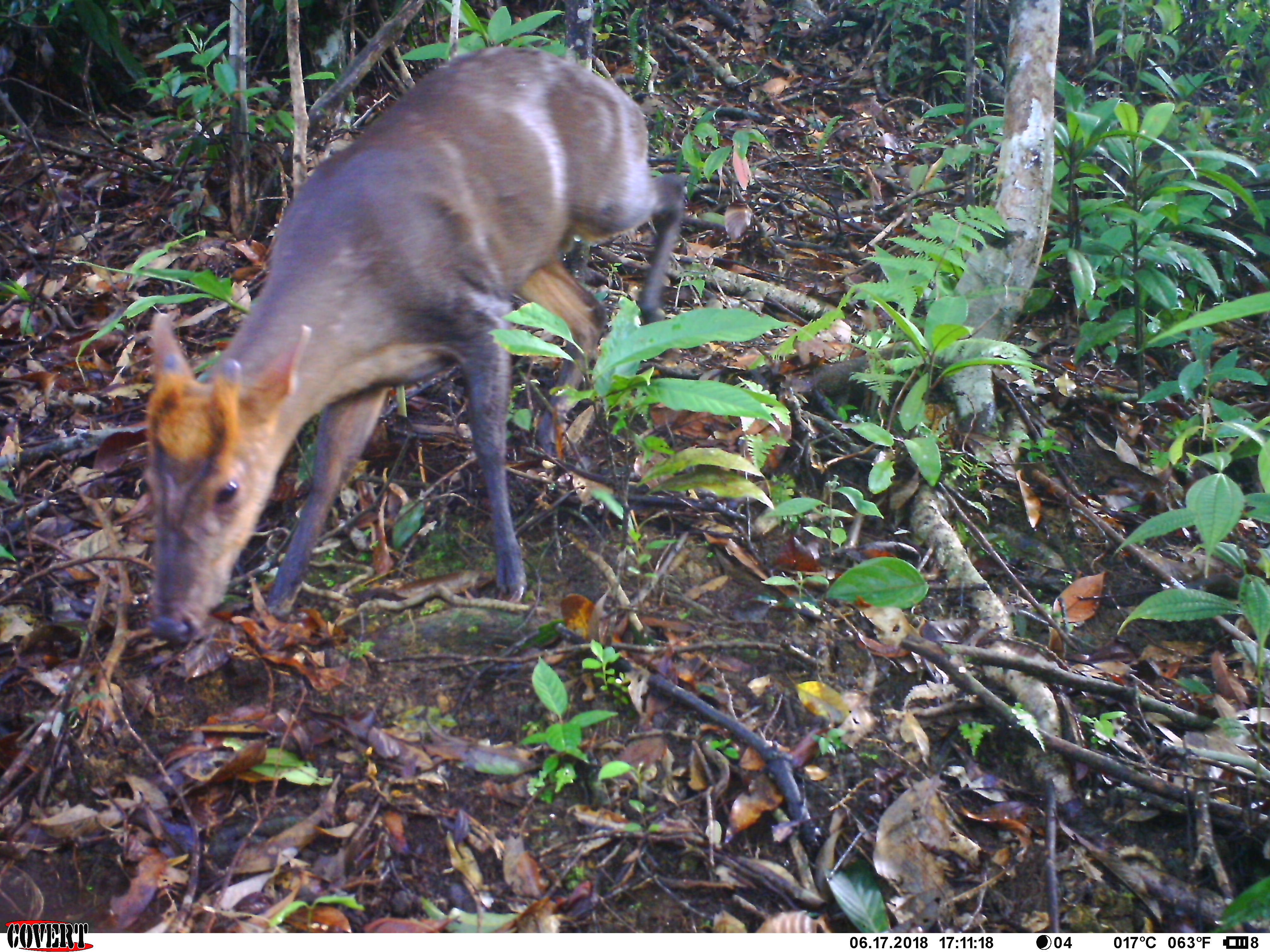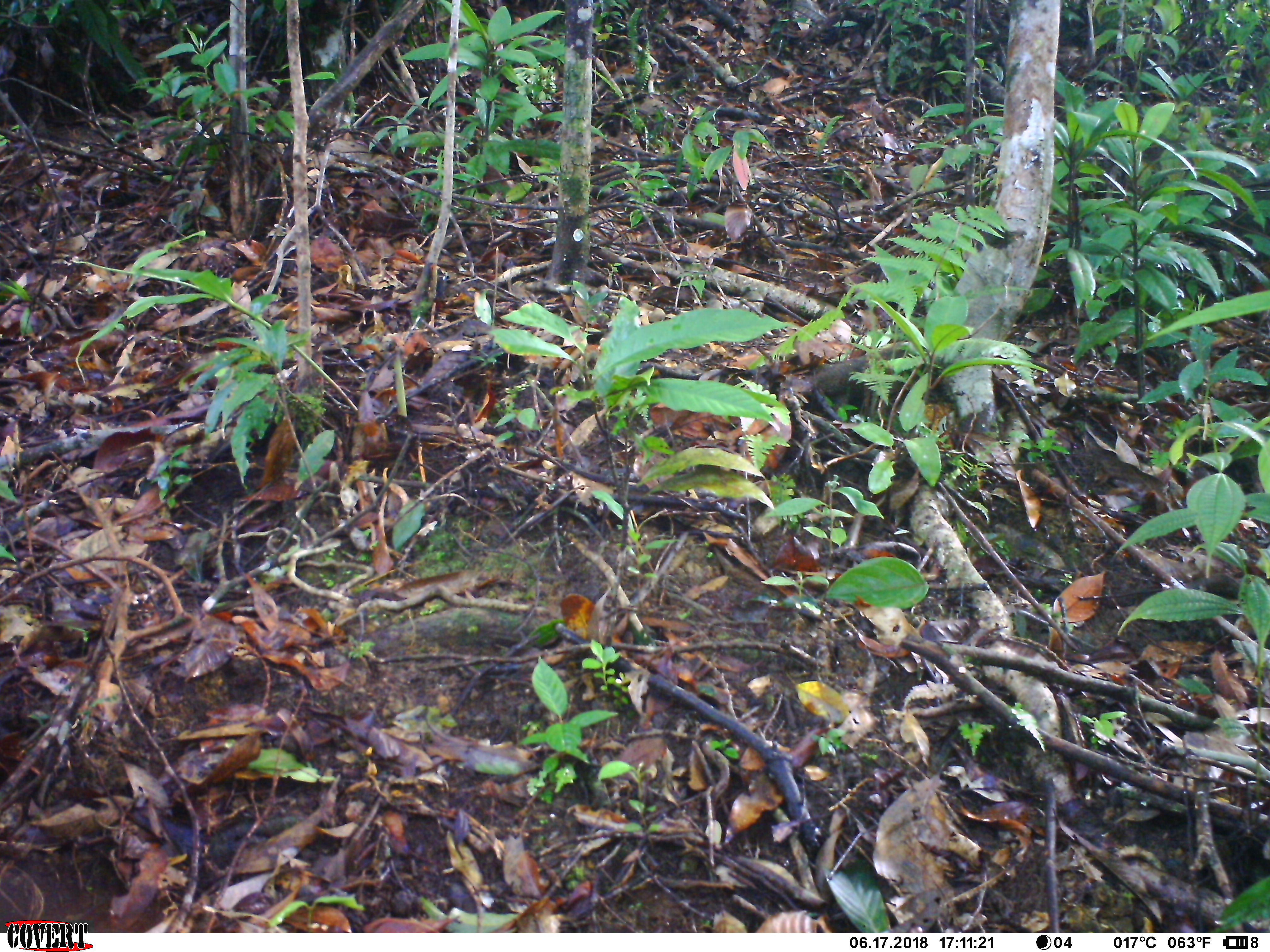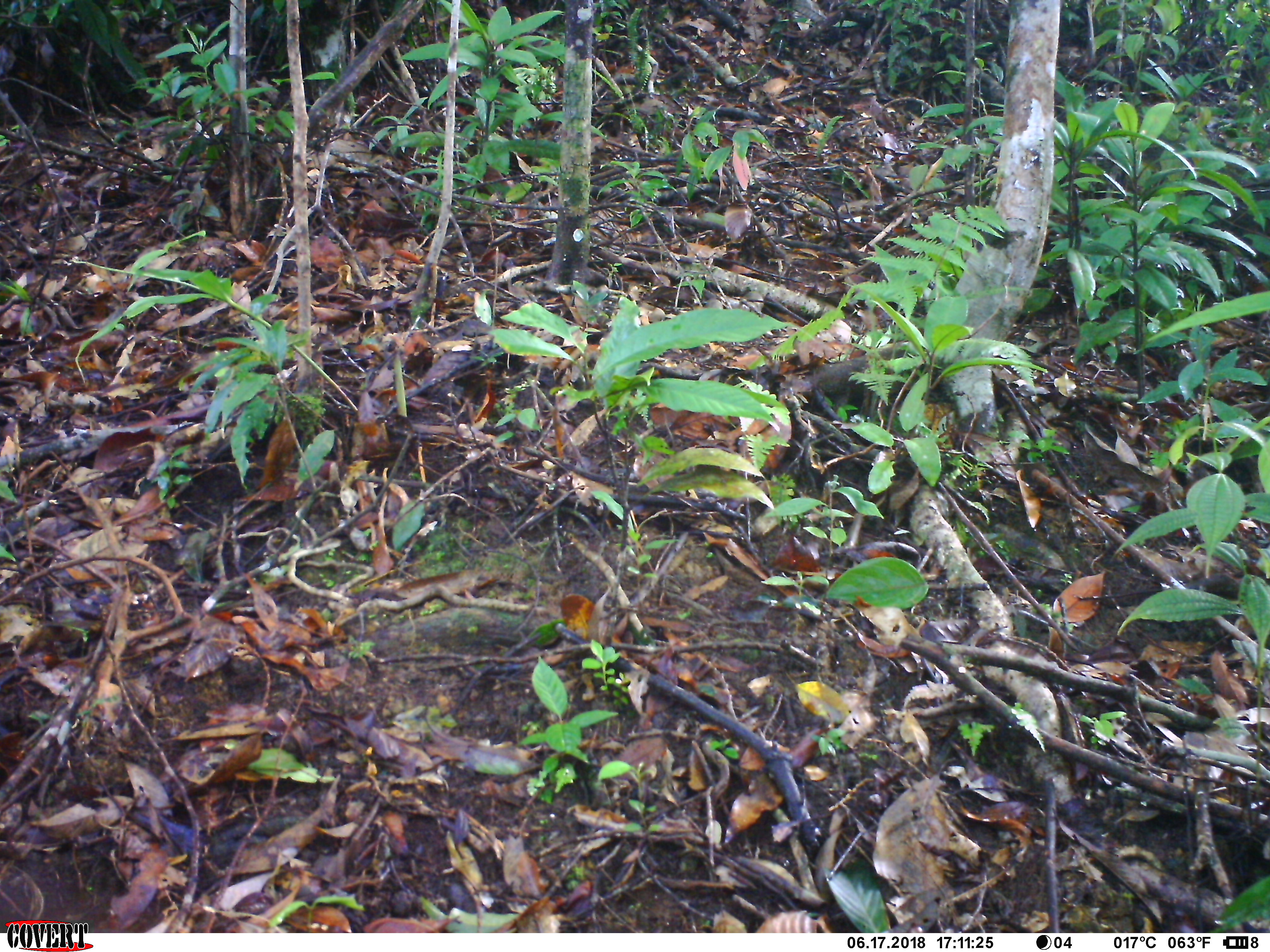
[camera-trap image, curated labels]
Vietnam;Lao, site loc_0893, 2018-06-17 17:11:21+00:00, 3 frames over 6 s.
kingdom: Animalia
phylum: Chordata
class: Mammalia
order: Artiodactyla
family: Cervidae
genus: Muntiacus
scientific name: Muntiacus rooseveltorum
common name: roosevelt's muntjac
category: roosevelts muntjac group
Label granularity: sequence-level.